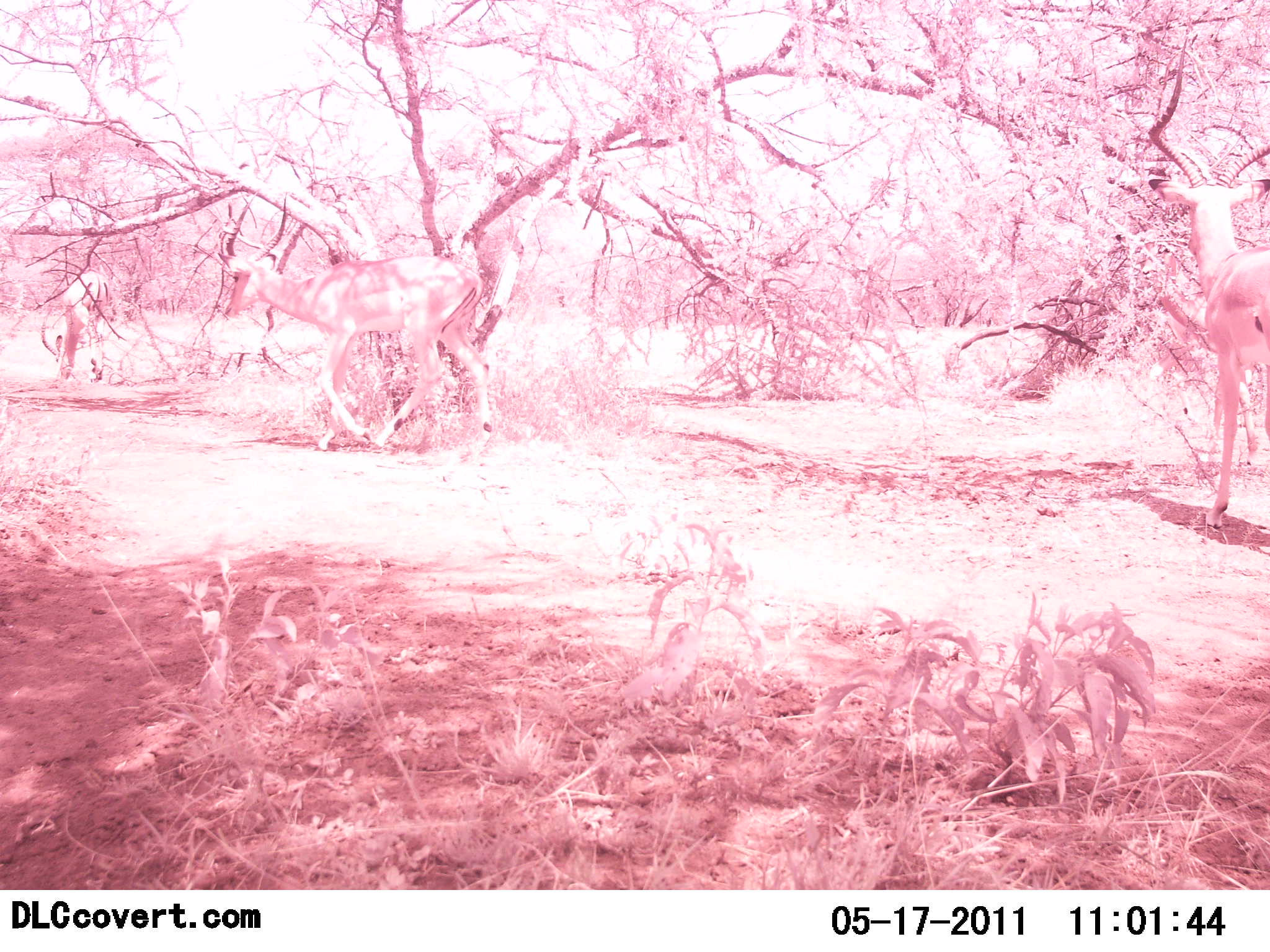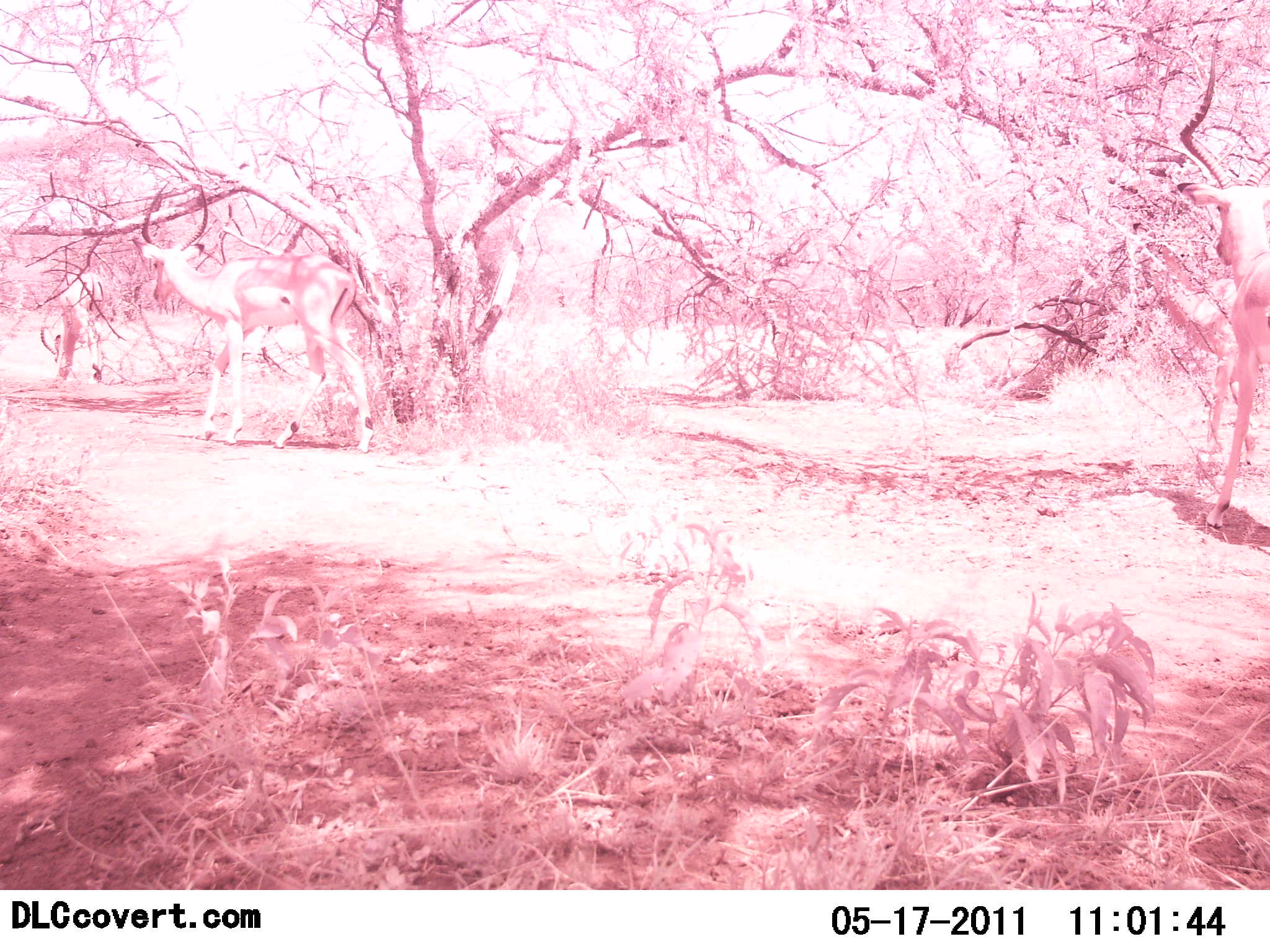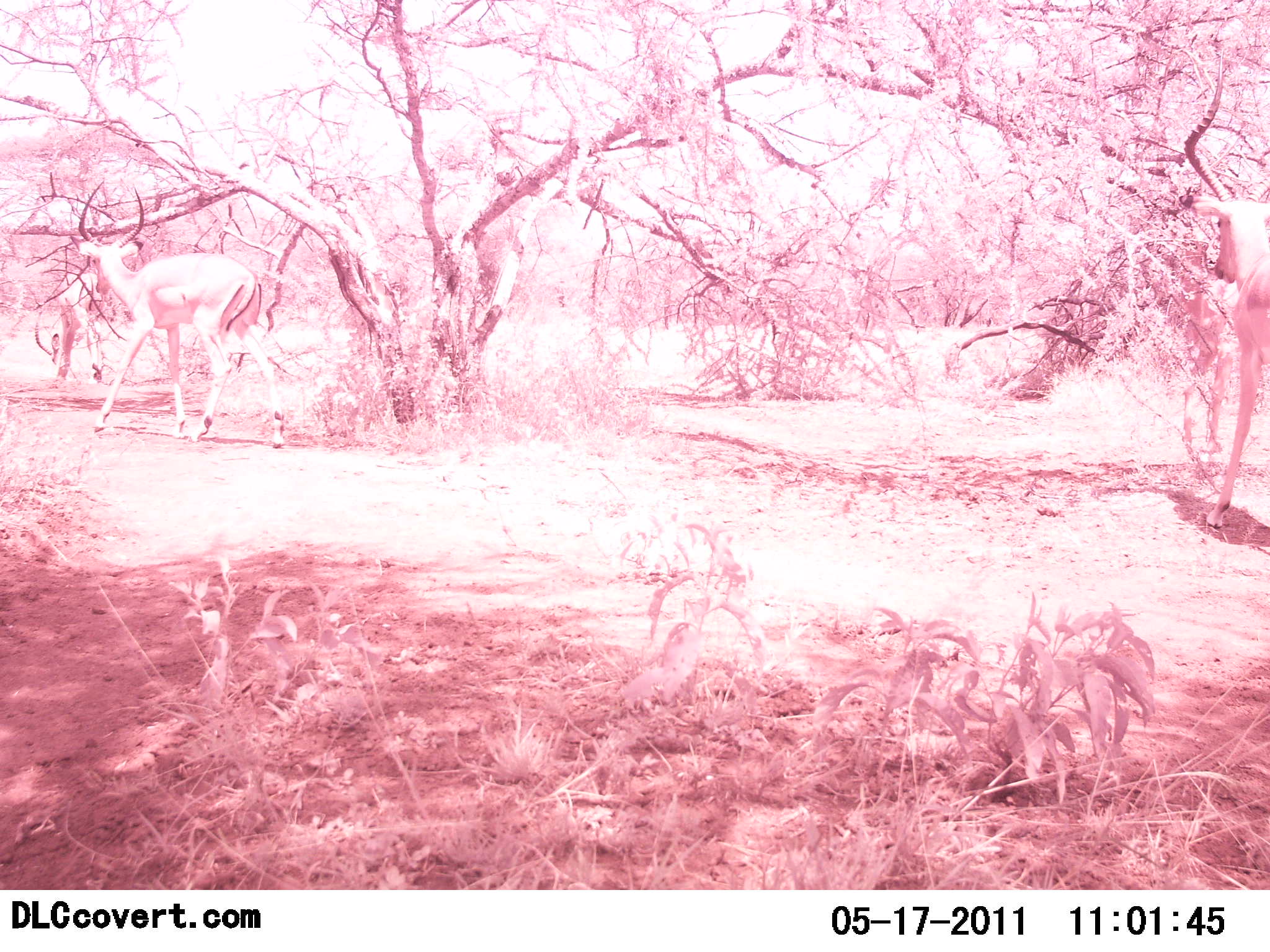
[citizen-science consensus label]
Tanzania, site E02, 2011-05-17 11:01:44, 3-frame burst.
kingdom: Animalia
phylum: Chordata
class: Mammalia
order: Artiodactyla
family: Bovidae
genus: Aepyceros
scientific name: Aepyceros melampus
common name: impala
Impala (Aepyceros melampus), count 3. Behavior (volunteer vote fractions): standing 14%, resting 0%, moving 100%, interacting 0%. Young present (vote fraction): 0%. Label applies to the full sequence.